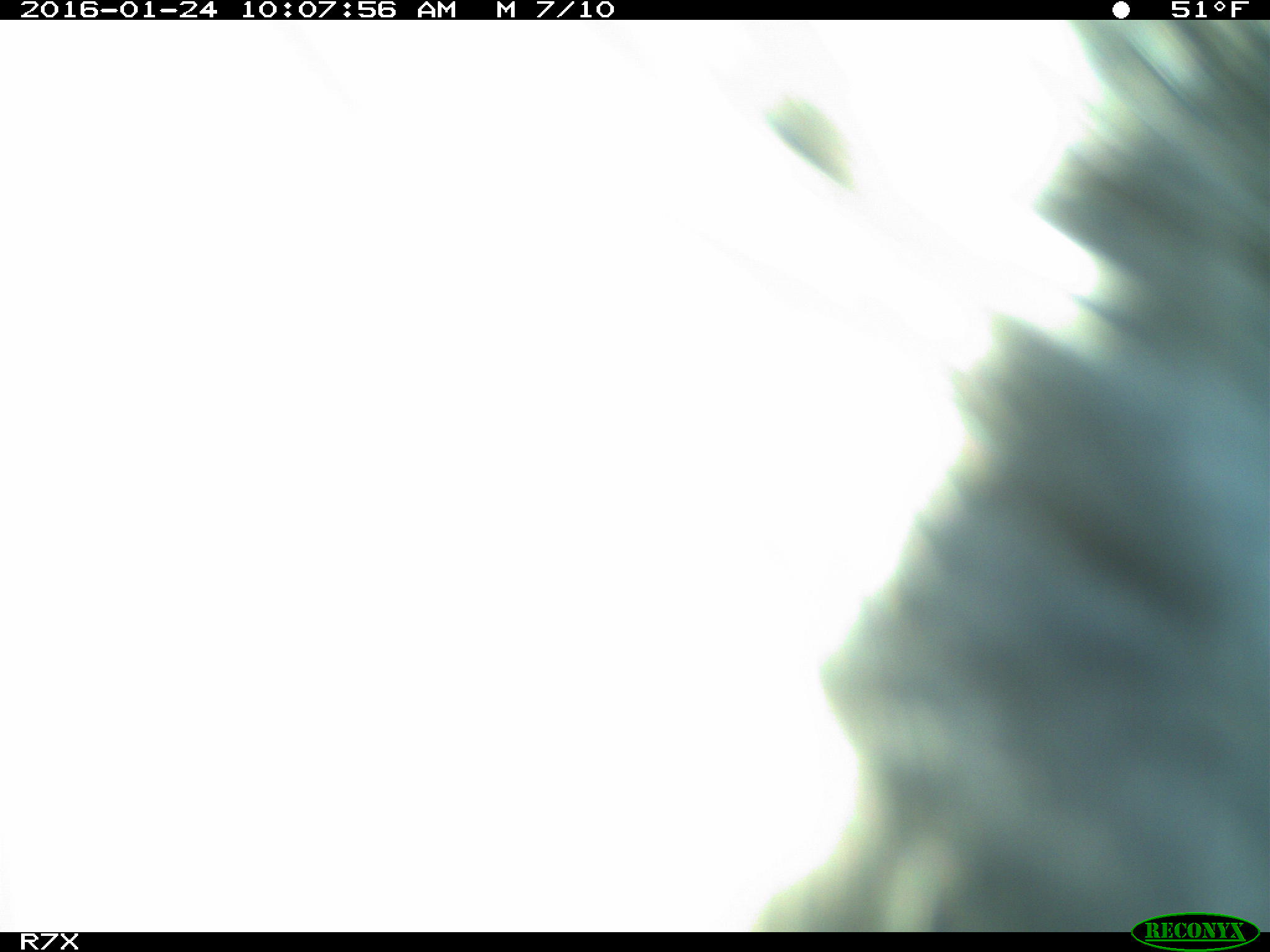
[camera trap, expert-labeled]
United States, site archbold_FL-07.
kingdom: Animalia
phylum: Chordata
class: Mammalia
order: Artiodactyla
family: Bovidae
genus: Bos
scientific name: Bos taurus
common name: domestic cow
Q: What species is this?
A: Bos taurus (domestic cow).